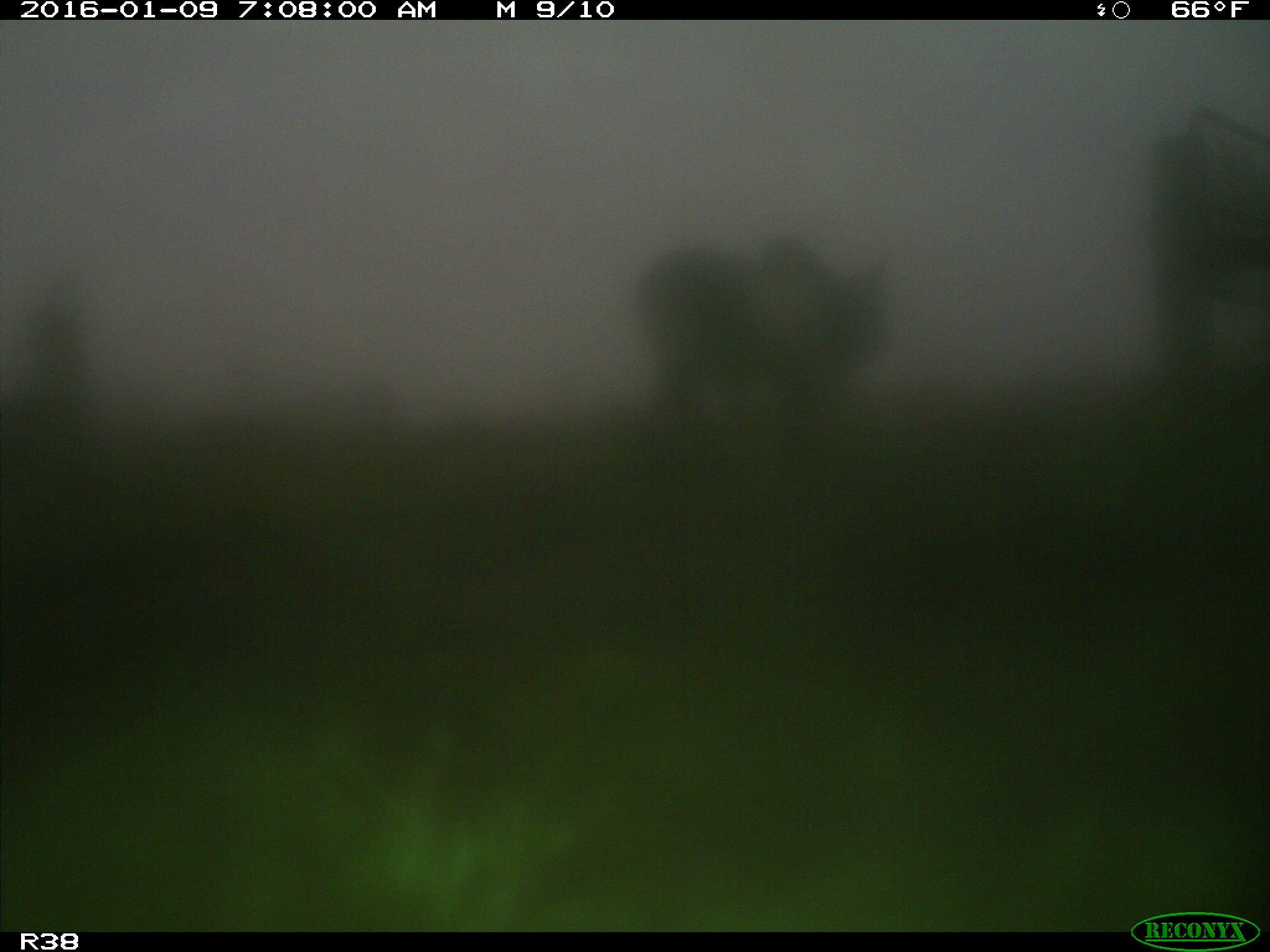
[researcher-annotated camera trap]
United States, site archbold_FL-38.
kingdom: Animalia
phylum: Chordata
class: Mammalia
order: Artiodactyla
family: Bovidae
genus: Bos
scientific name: Bos taurus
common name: domestic cow